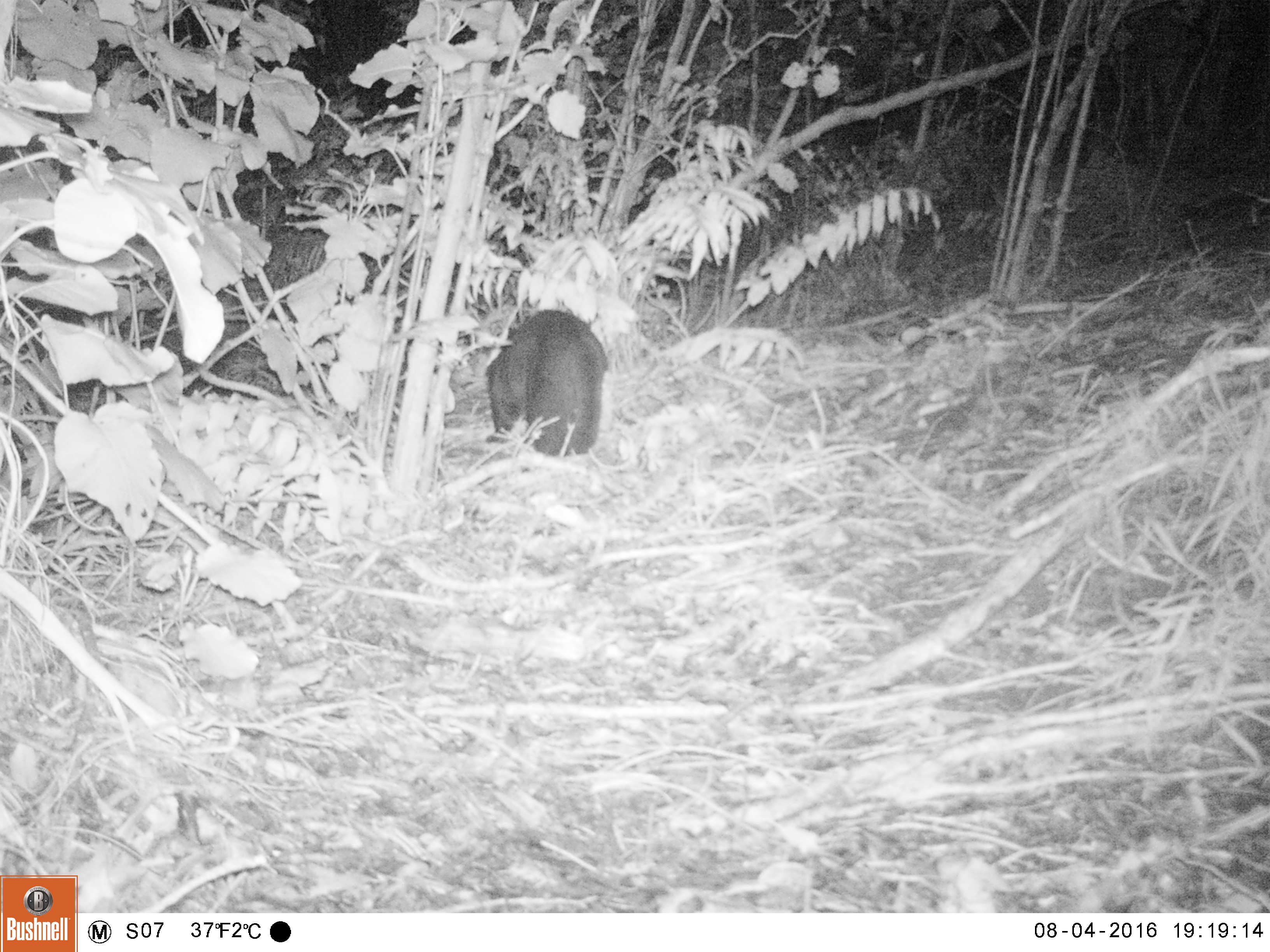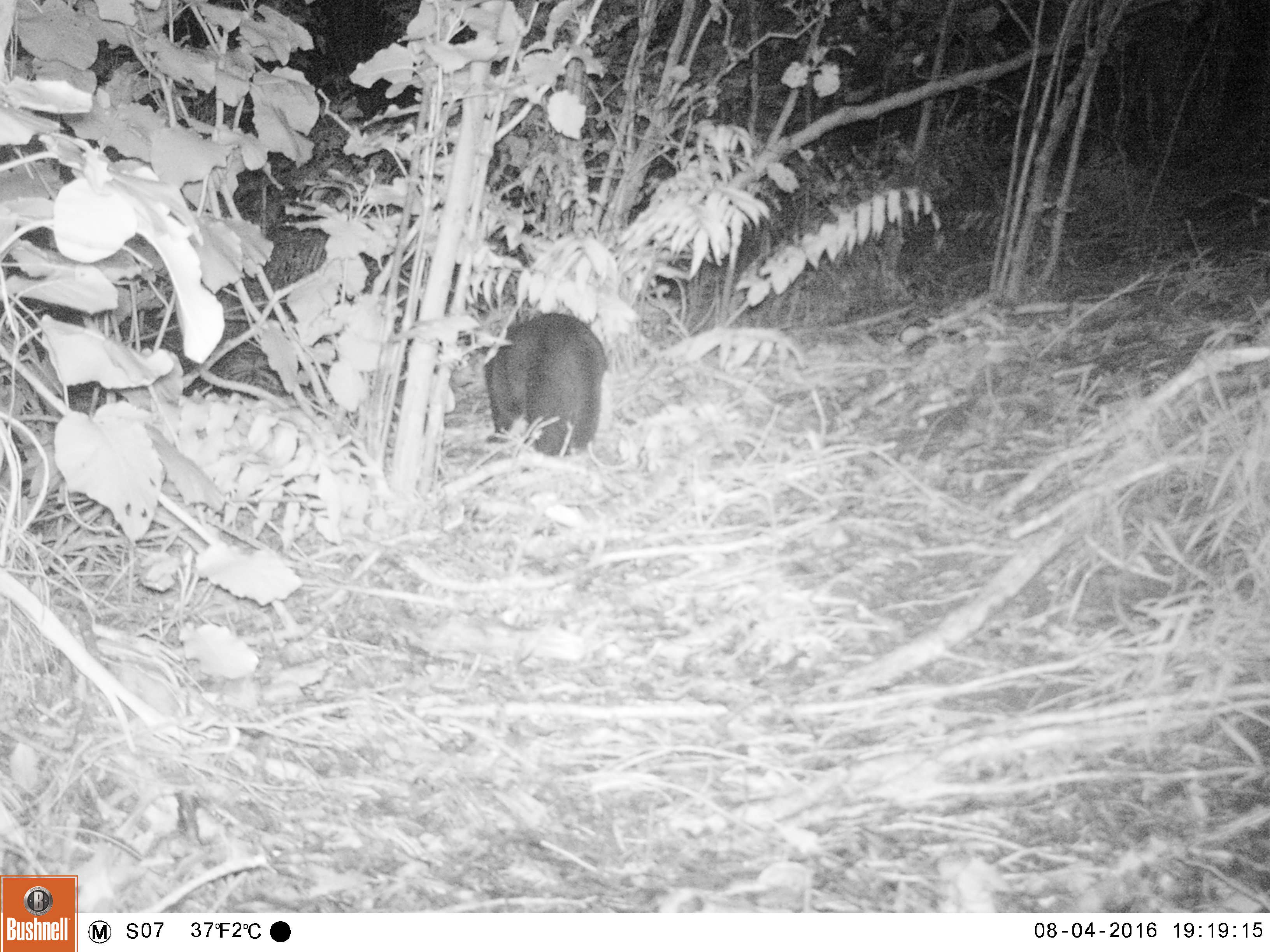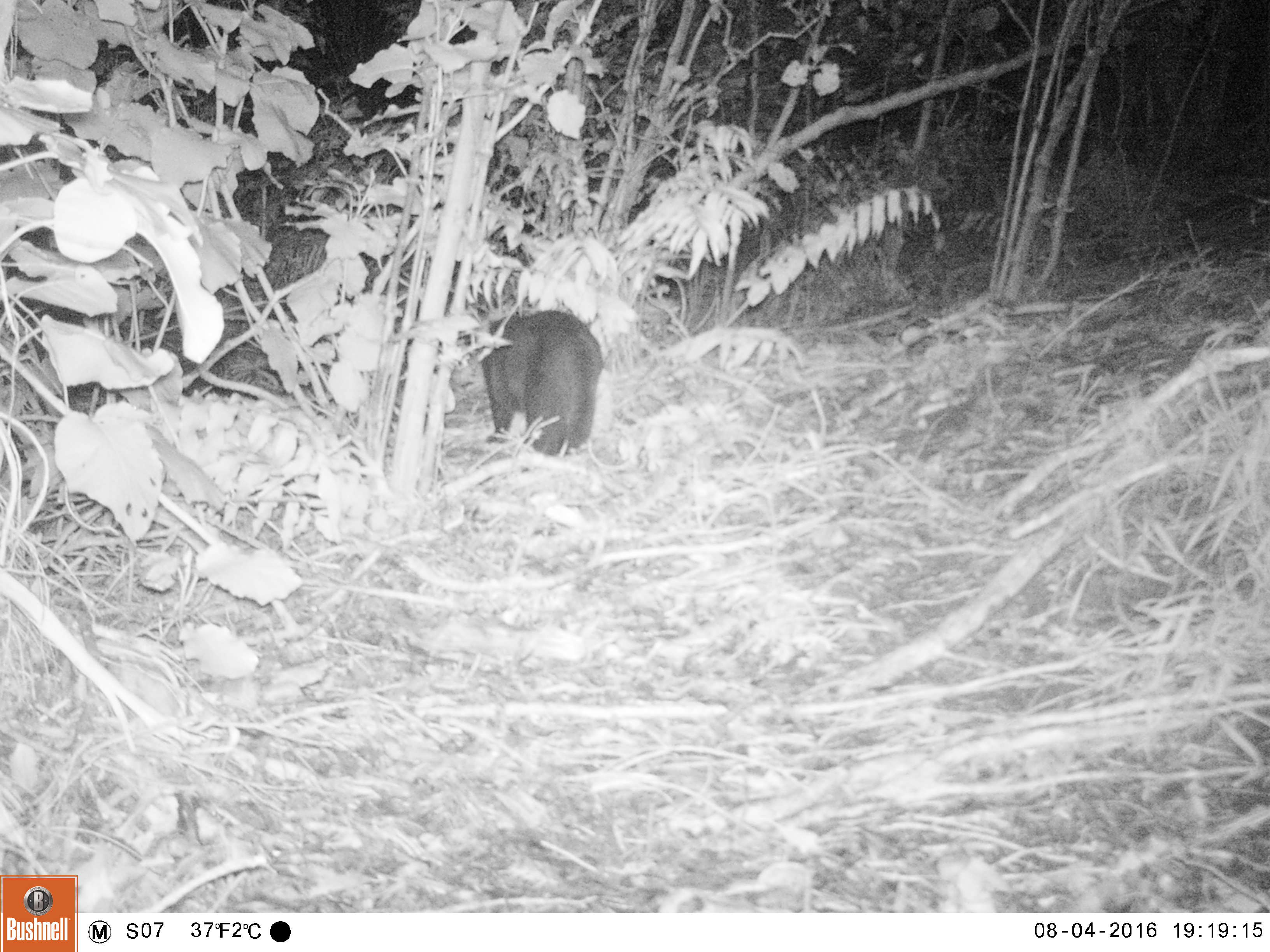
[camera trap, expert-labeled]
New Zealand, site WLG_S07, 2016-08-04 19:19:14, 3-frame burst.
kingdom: Animalia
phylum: Chordata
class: Mammalia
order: Carnivora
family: Felidae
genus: Felis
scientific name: Felis catus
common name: domestic cat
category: cat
Cat (domestic cat) (Felis catus).